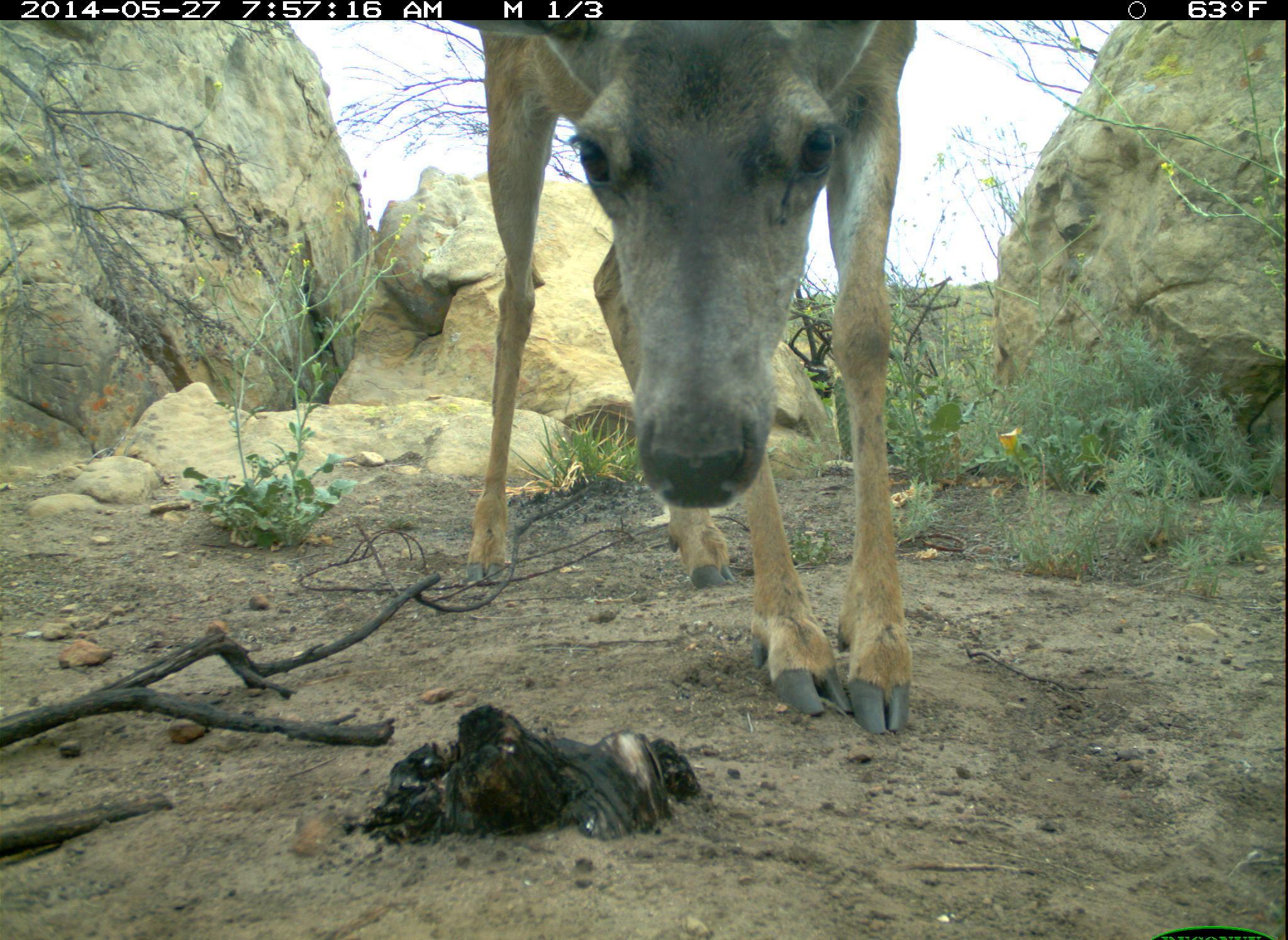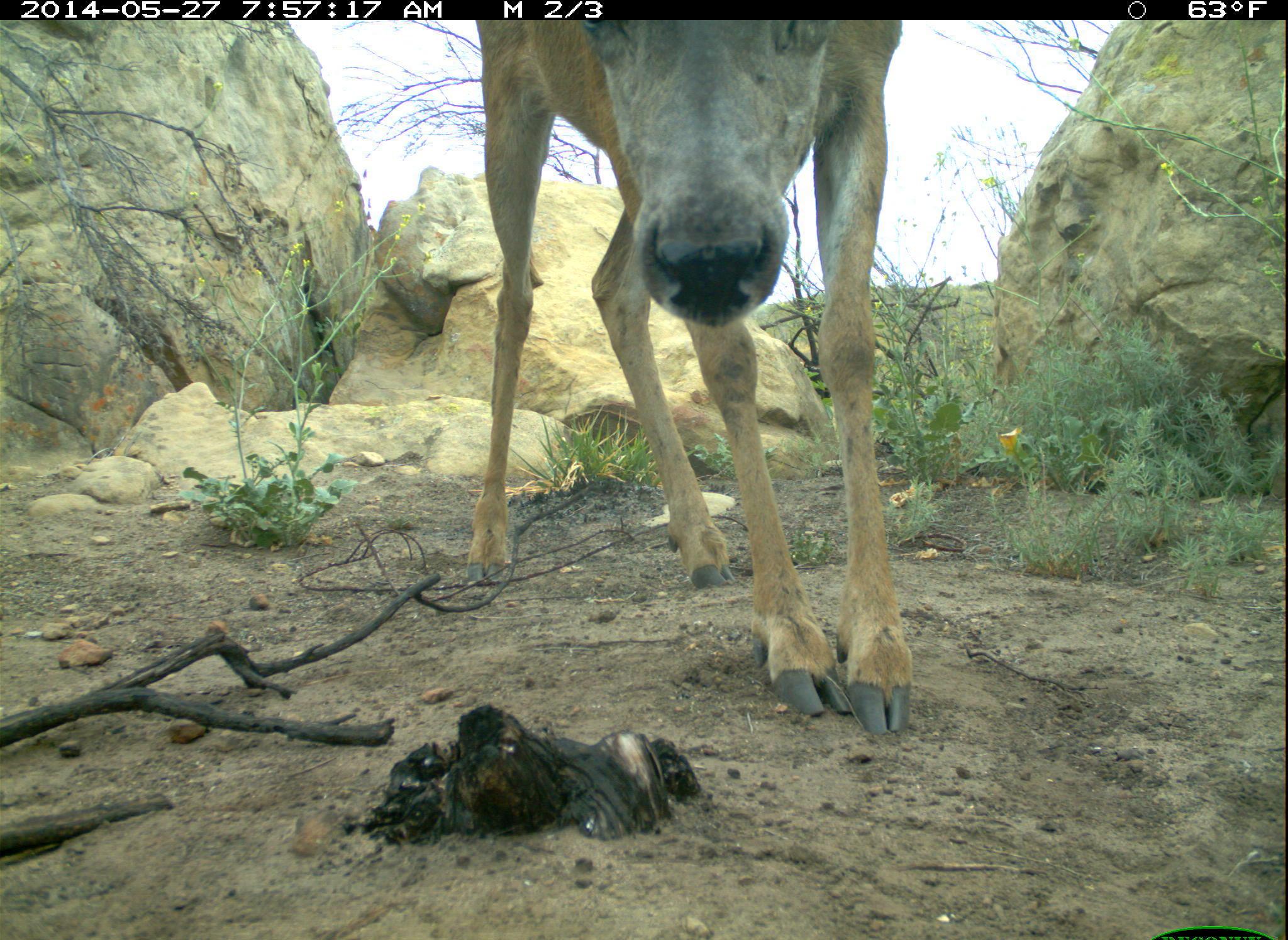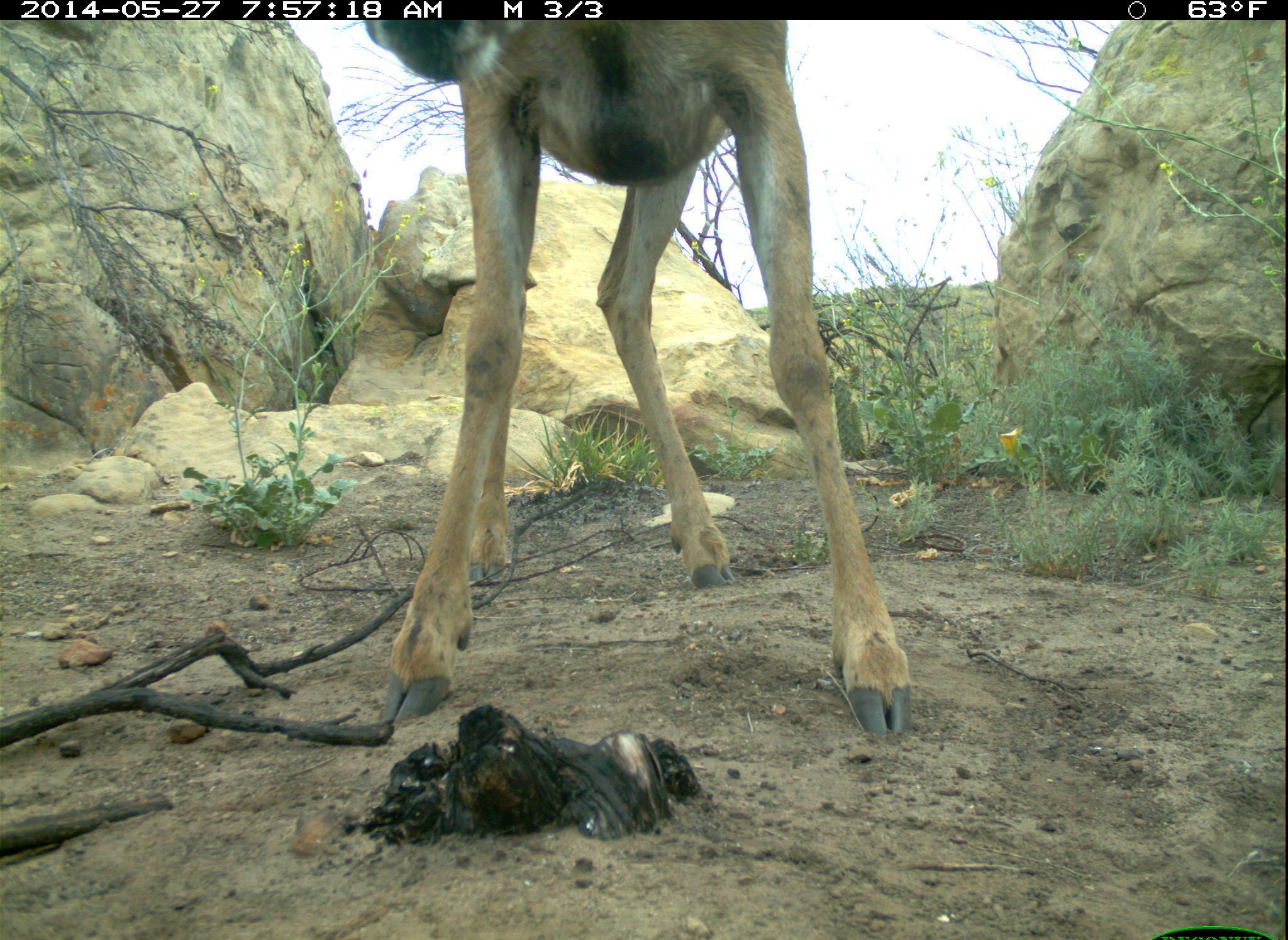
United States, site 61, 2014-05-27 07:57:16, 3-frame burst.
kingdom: Animalia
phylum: Chordata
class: Mammalia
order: Artiodactyla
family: Cervidae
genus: Odocoileus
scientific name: Odocoileus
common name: deer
Deer (Odocoileus).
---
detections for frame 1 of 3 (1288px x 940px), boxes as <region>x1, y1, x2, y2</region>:
deer: <region>454, 16, 926, 741</region>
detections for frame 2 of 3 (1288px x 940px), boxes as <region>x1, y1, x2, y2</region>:
deer: <region>388, 3, 1008, 736</region>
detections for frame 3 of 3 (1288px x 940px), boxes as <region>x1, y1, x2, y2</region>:
deer: <region>338, 23, 940, 749</region>